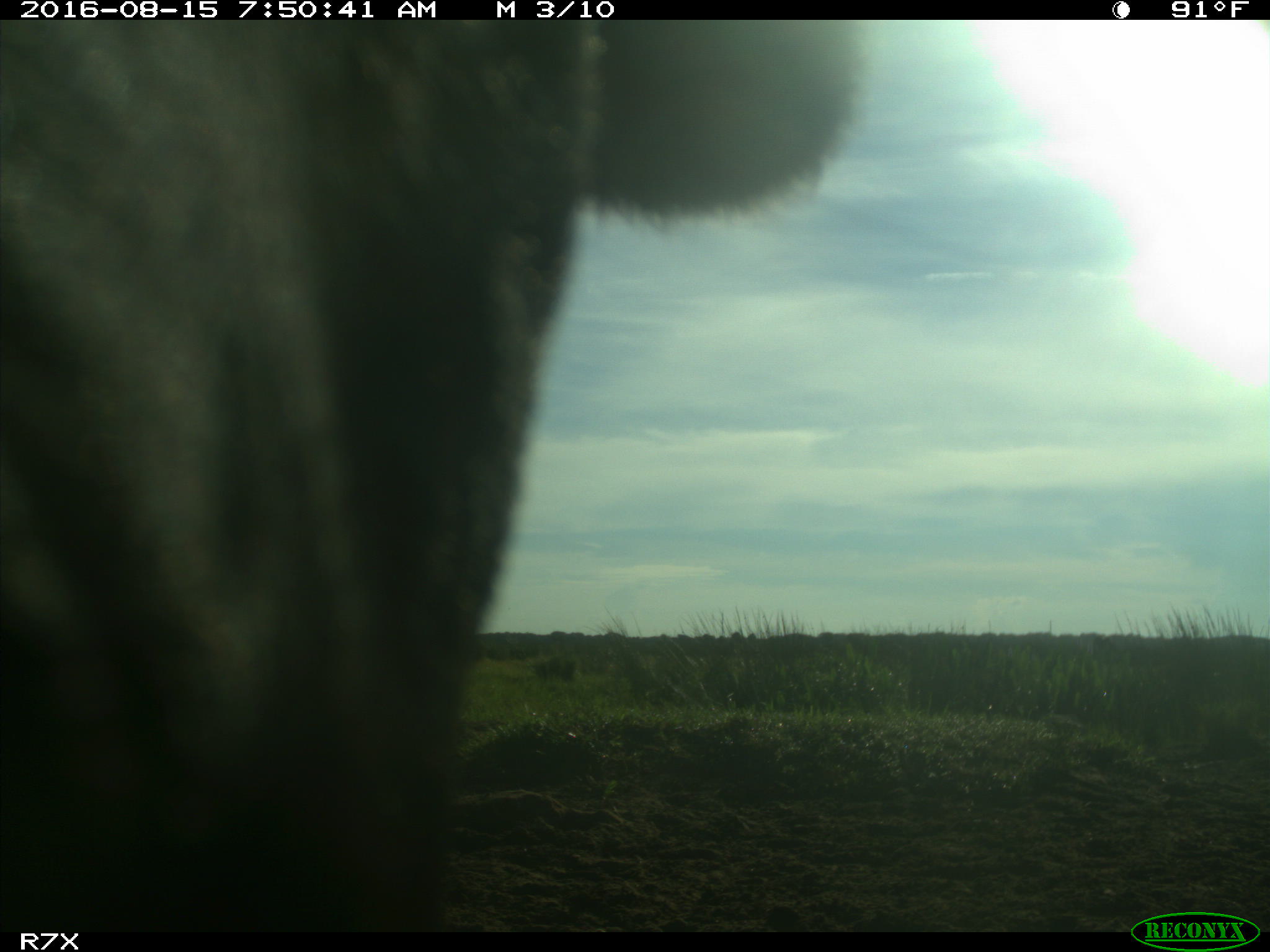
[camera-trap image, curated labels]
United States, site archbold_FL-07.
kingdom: Animalia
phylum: Chordata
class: Mammalia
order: Artiodactyla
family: Bovidae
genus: Bos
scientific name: Bos taurus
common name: domestic cow